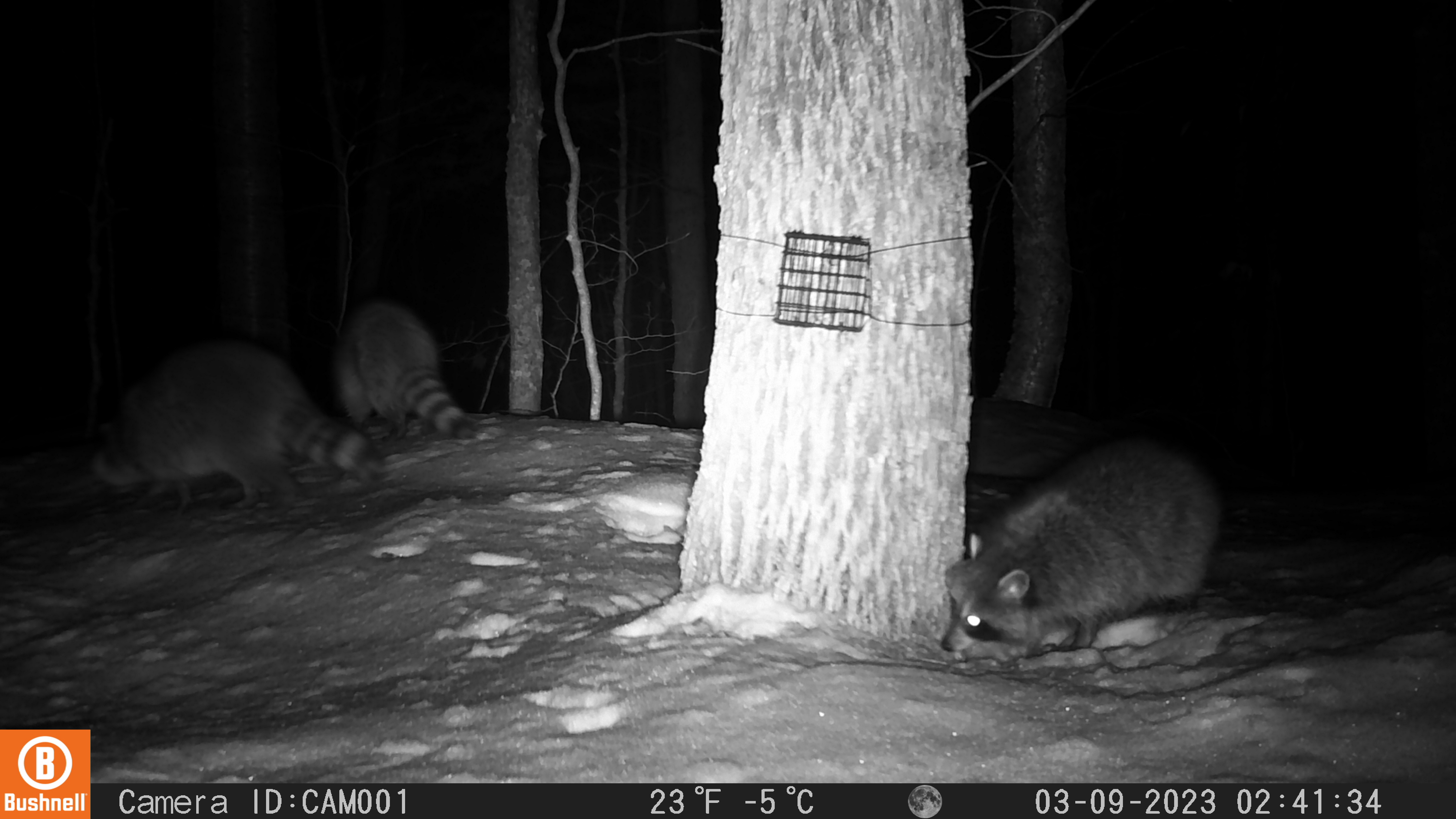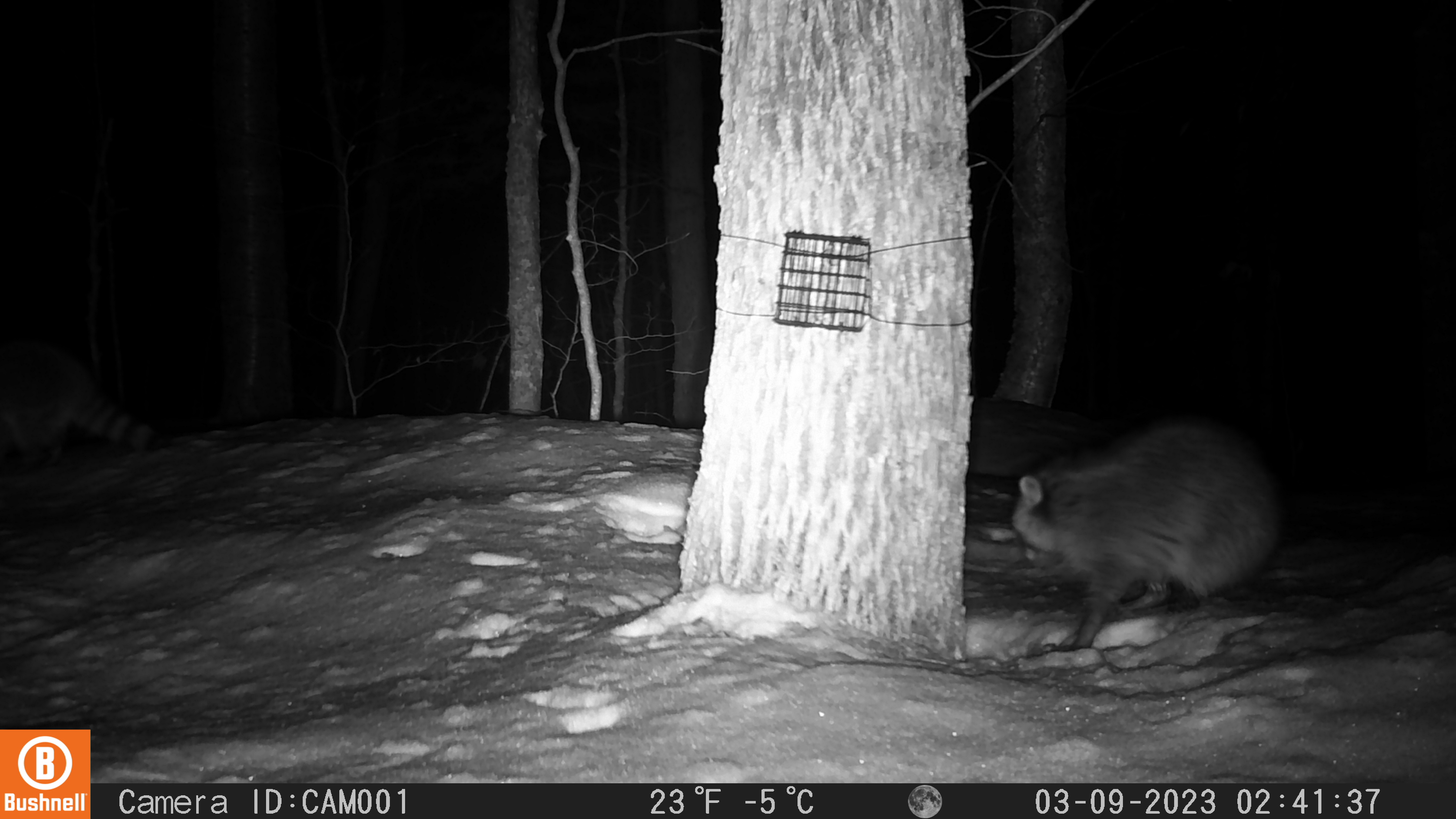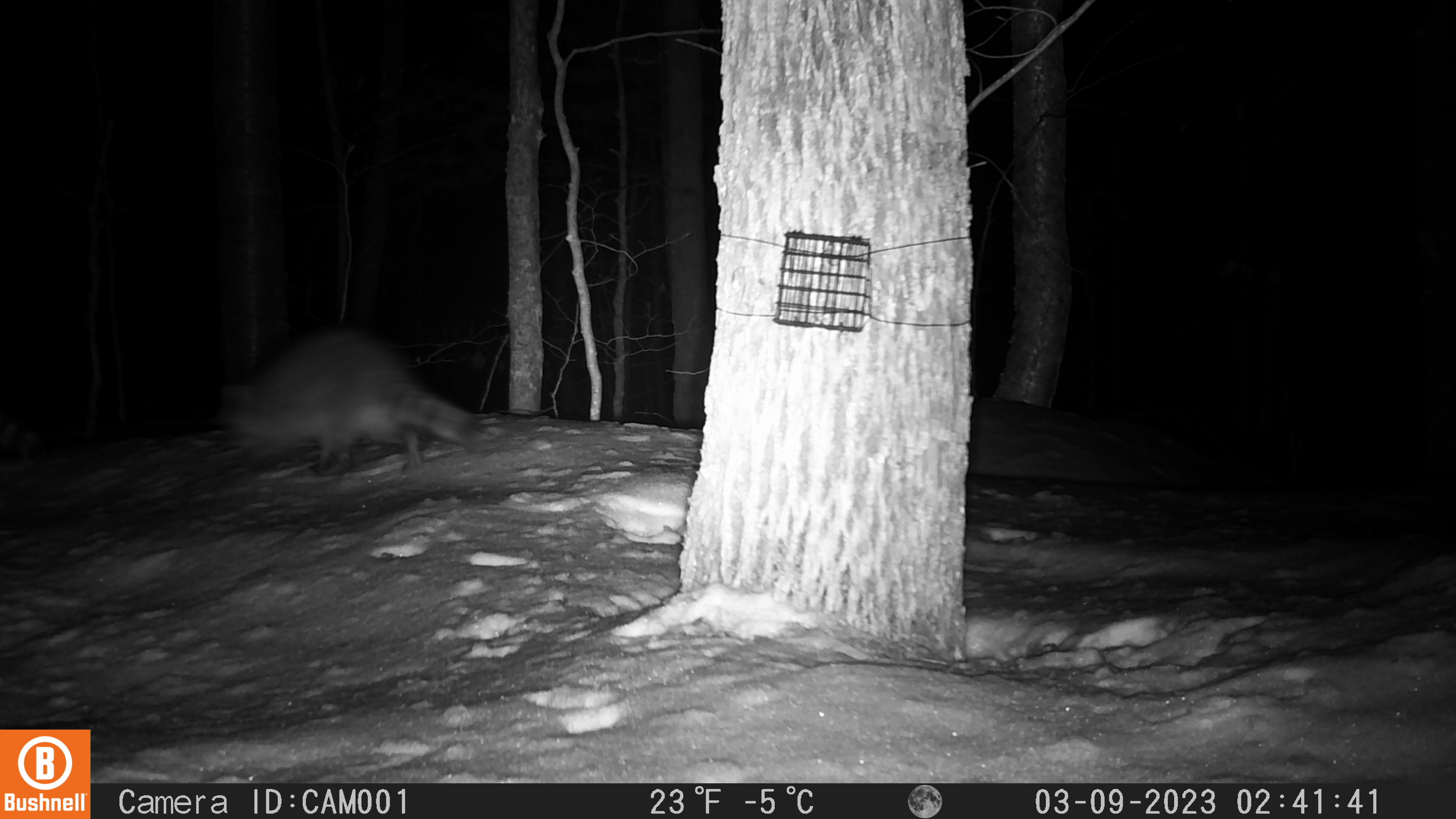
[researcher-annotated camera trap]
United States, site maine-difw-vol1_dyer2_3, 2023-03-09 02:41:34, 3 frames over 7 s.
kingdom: Animalia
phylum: Chordata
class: Mammalia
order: Carnivora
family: Procyonidae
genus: Procyon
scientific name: Procyon lotor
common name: raccoon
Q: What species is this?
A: Raccoon (Procyon lotor).